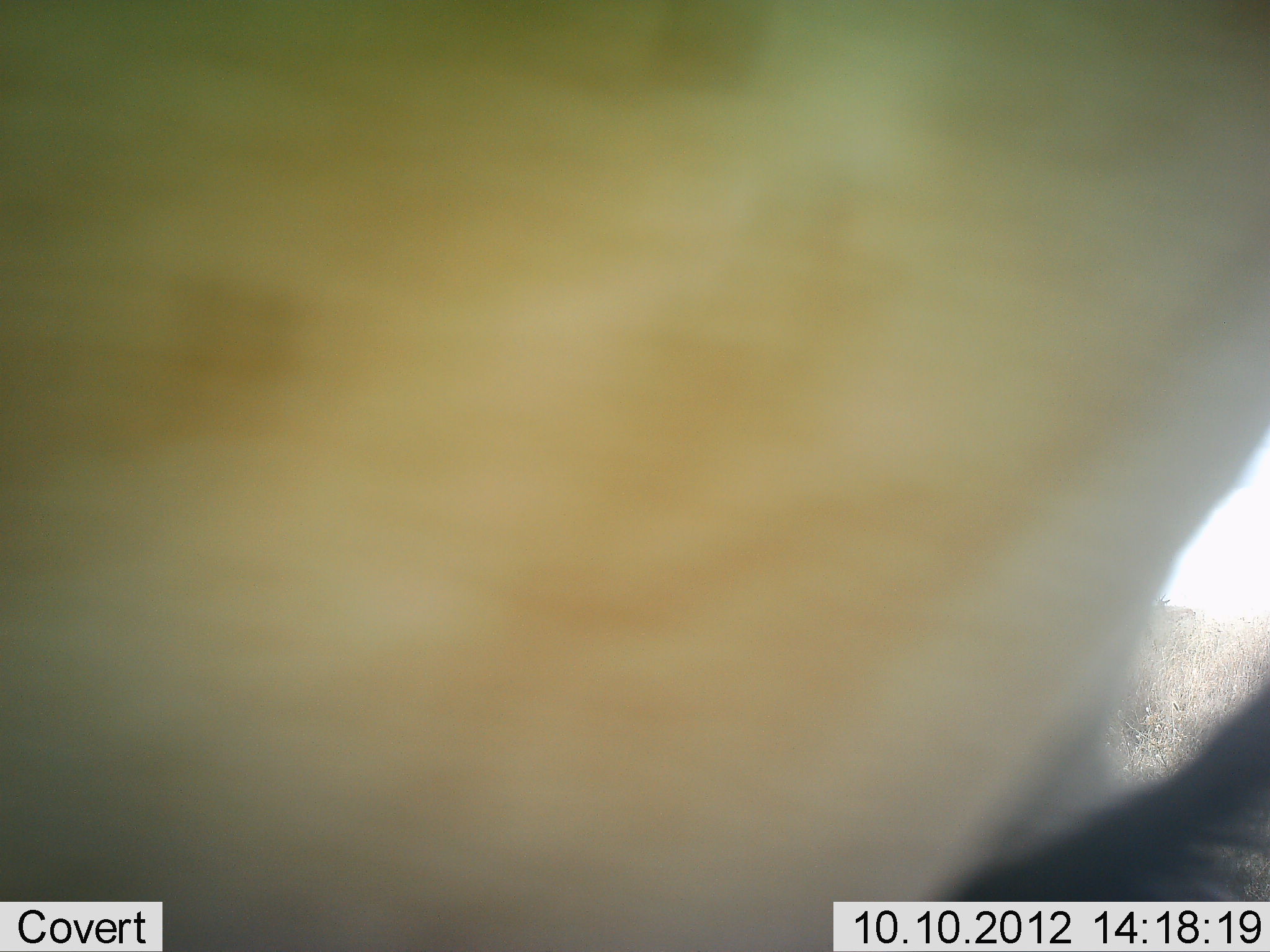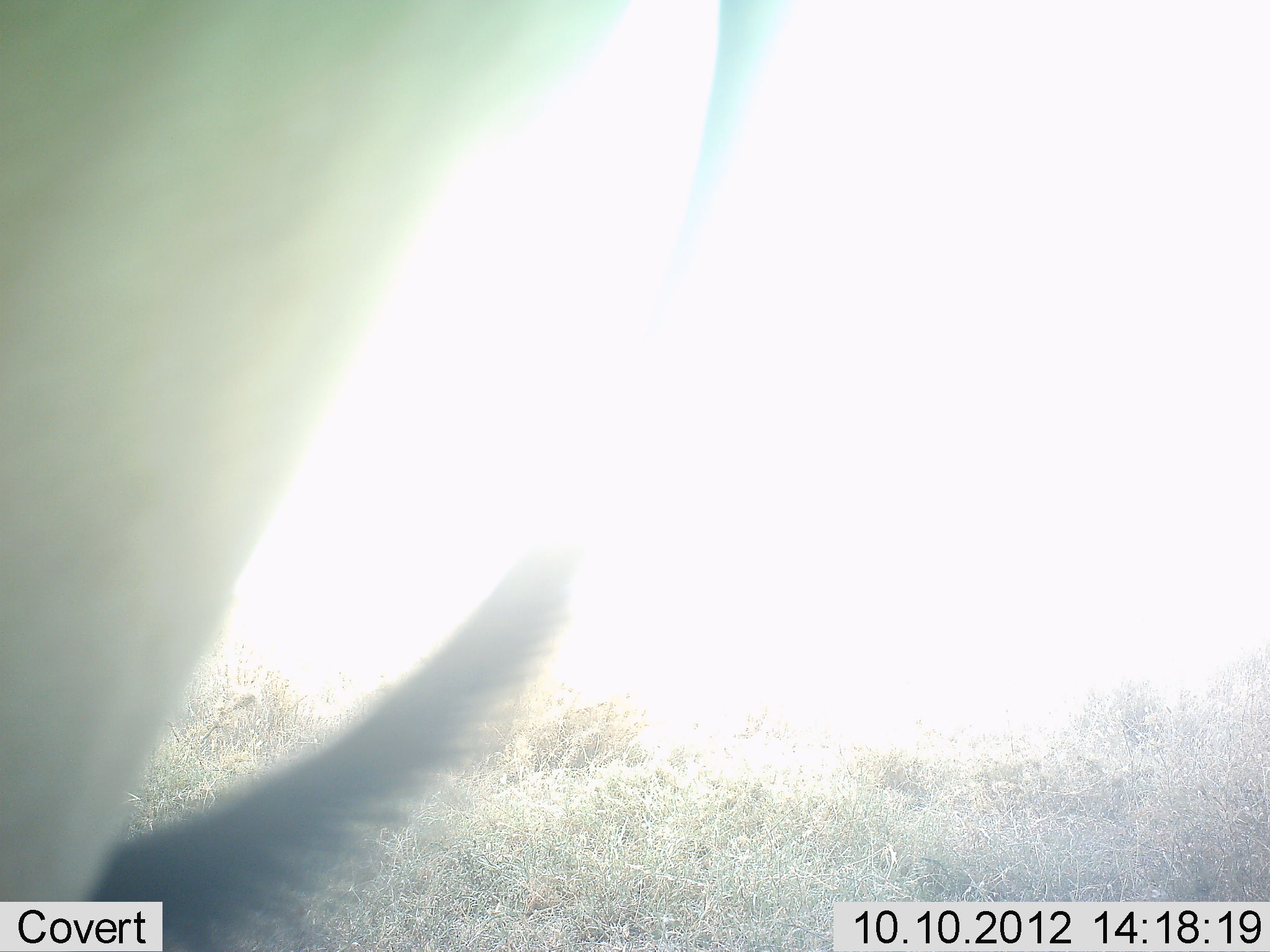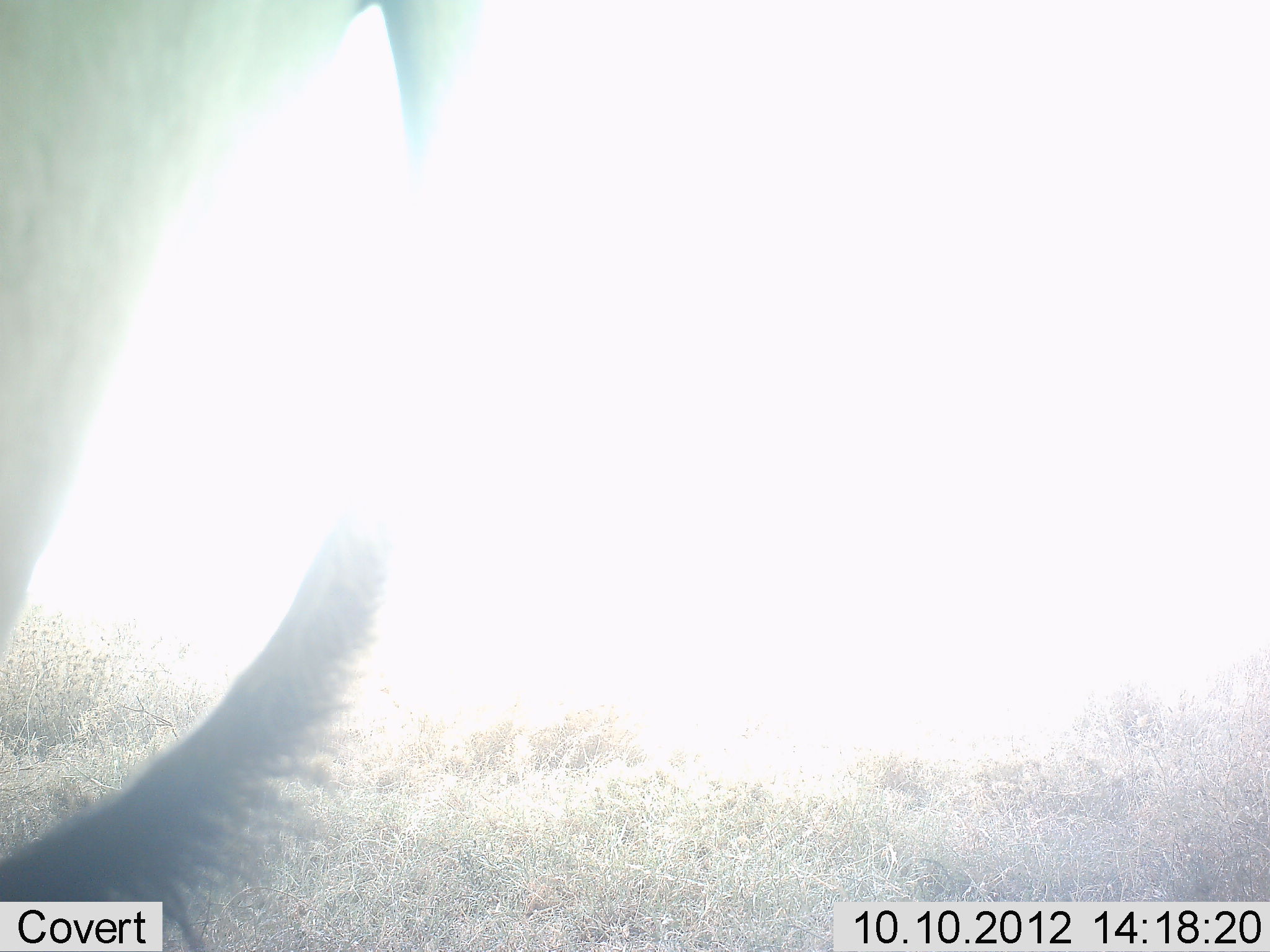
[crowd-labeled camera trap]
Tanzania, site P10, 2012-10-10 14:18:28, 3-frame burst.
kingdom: Animalia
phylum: Chordata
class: Mammalia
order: Artiodactyla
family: Bovidae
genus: Alcelaphus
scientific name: Alcelaphus buselaphus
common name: hartebeest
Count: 1.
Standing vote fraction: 50%.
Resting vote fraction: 0%.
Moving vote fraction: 50%.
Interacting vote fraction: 0%.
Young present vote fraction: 0%.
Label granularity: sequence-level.